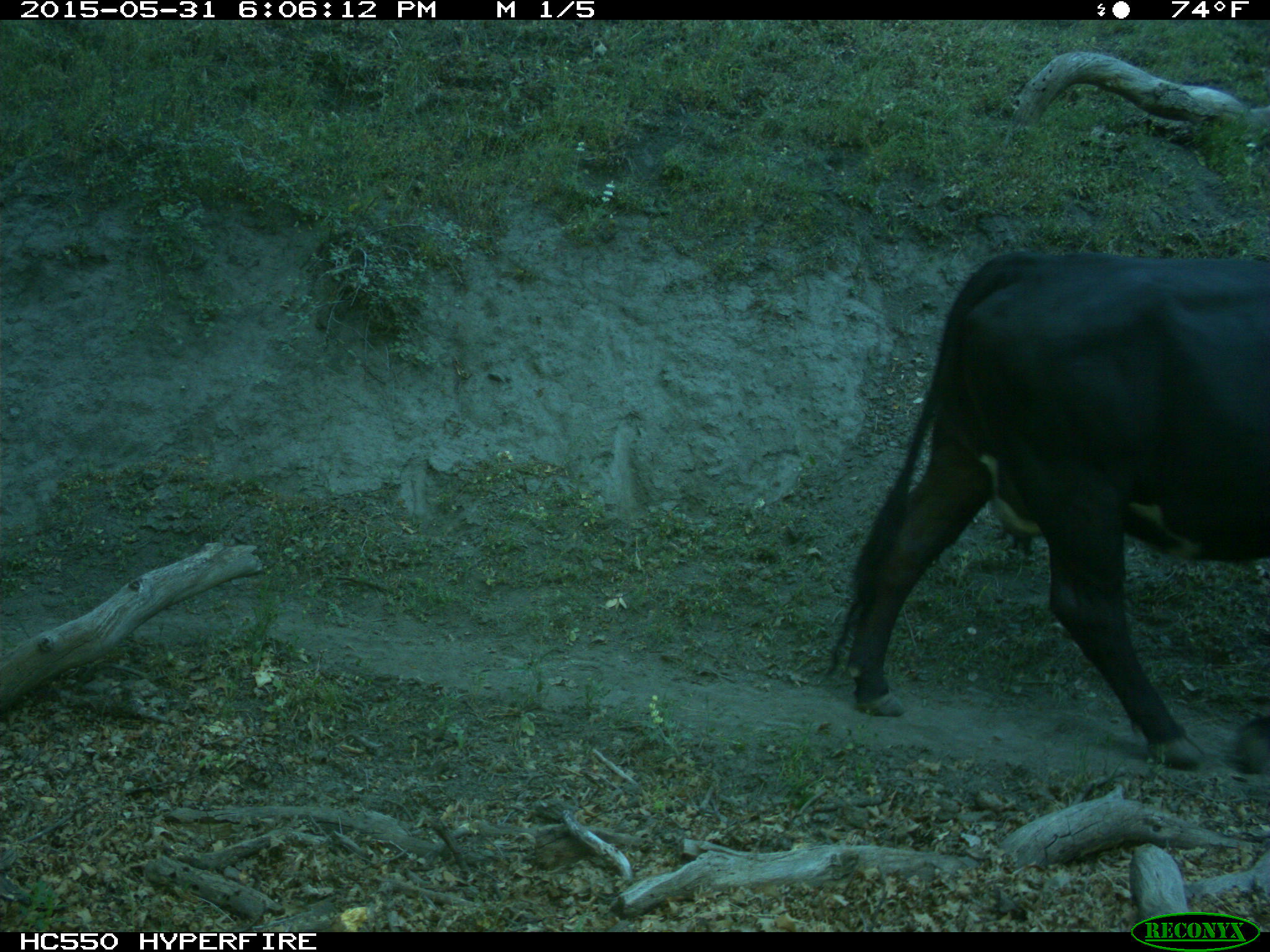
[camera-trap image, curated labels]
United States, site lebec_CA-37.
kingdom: Animalia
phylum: Chordata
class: Mammalia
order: Artiodactyla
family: Bovidae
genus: Bos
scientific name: Bos taurus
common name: domestic cow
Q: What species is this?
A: Bos taurus (domestic cow).